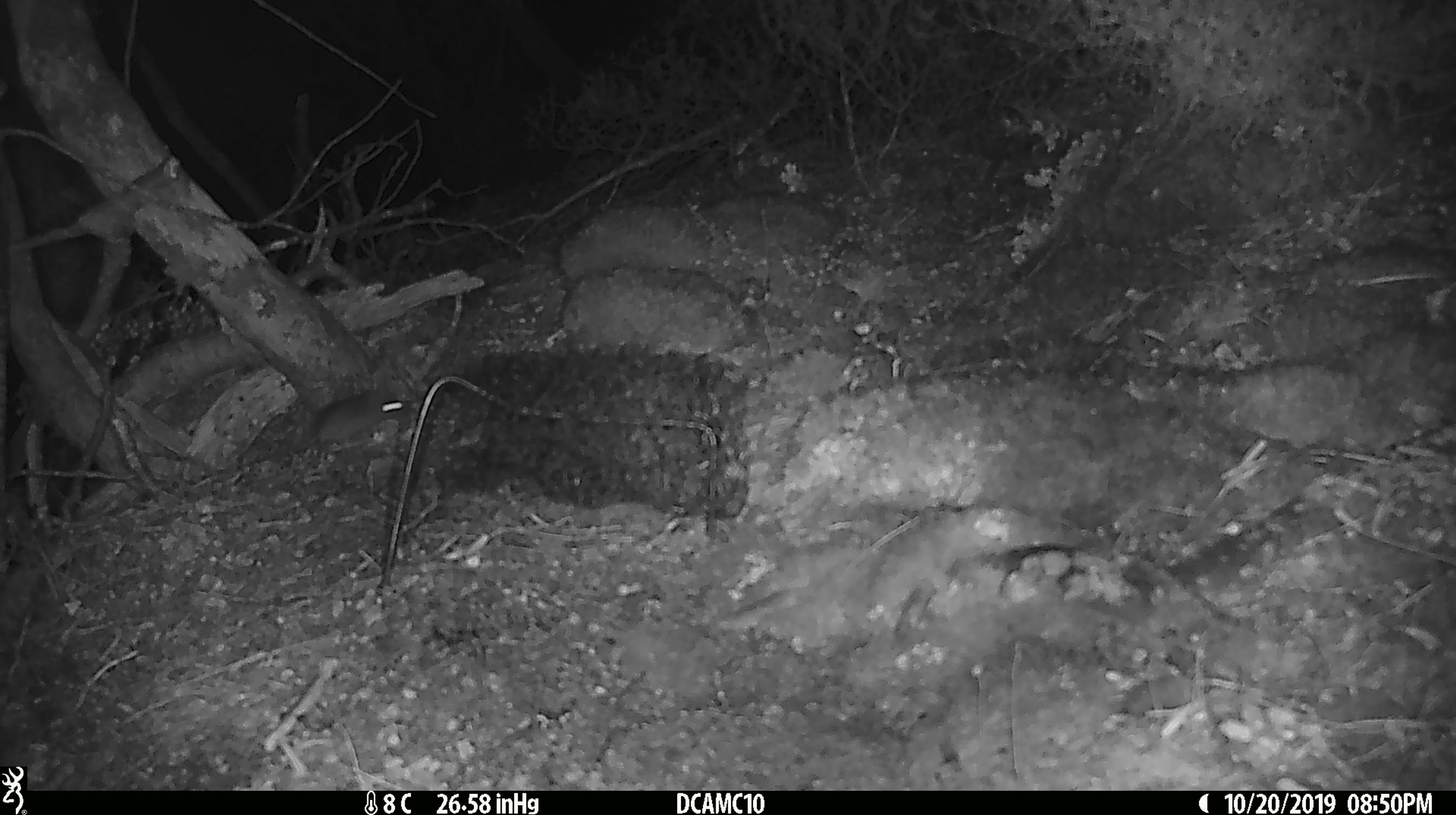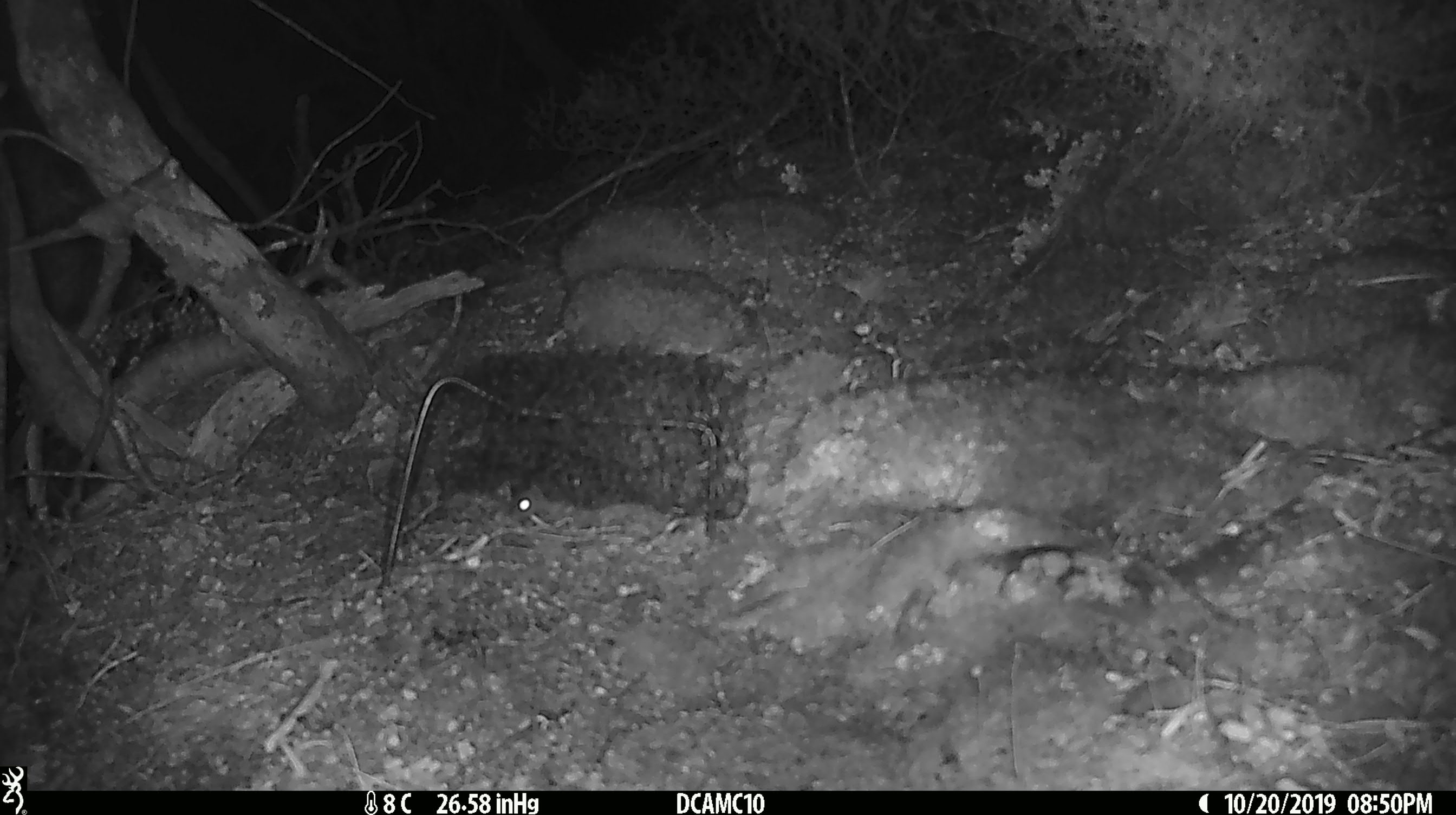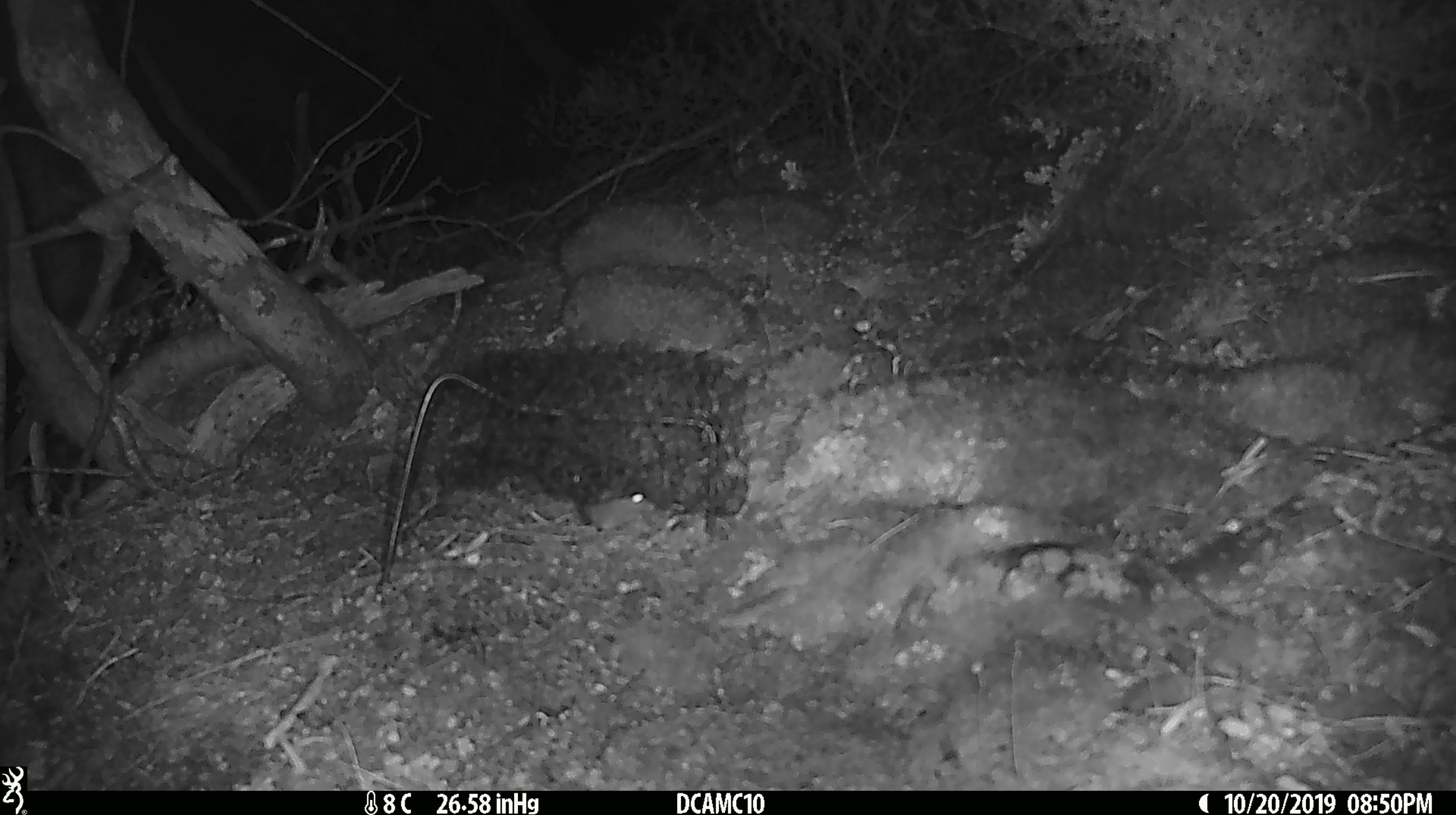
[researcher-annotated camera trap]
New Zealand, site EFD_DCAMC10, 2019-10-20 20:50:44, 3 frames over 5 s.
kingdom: Animalia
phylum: Chordata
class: Mammalia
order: Rodentia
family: Muridae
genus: Mus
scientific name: Mus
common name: mouse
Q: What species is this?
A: Mouse (Mus).